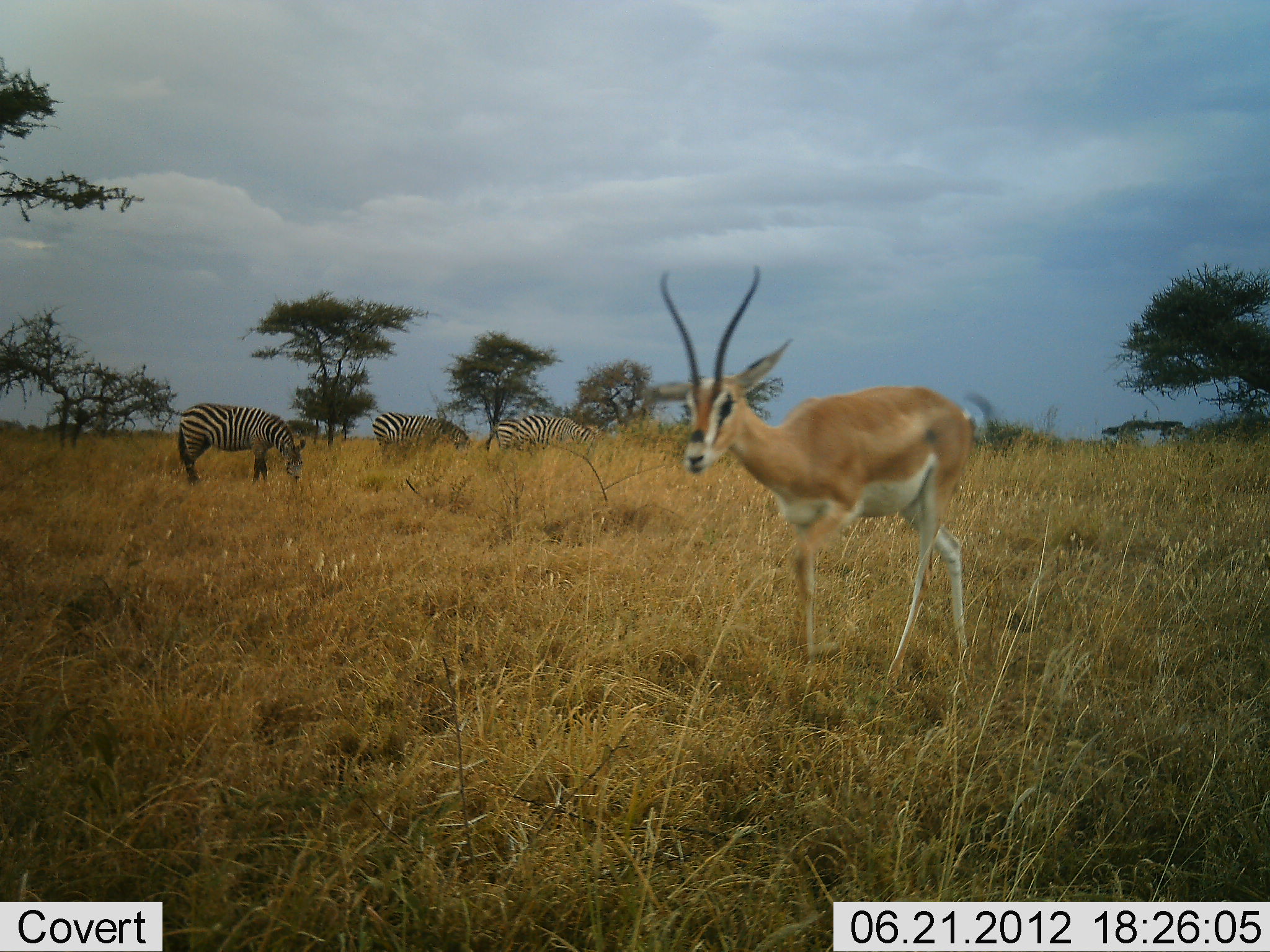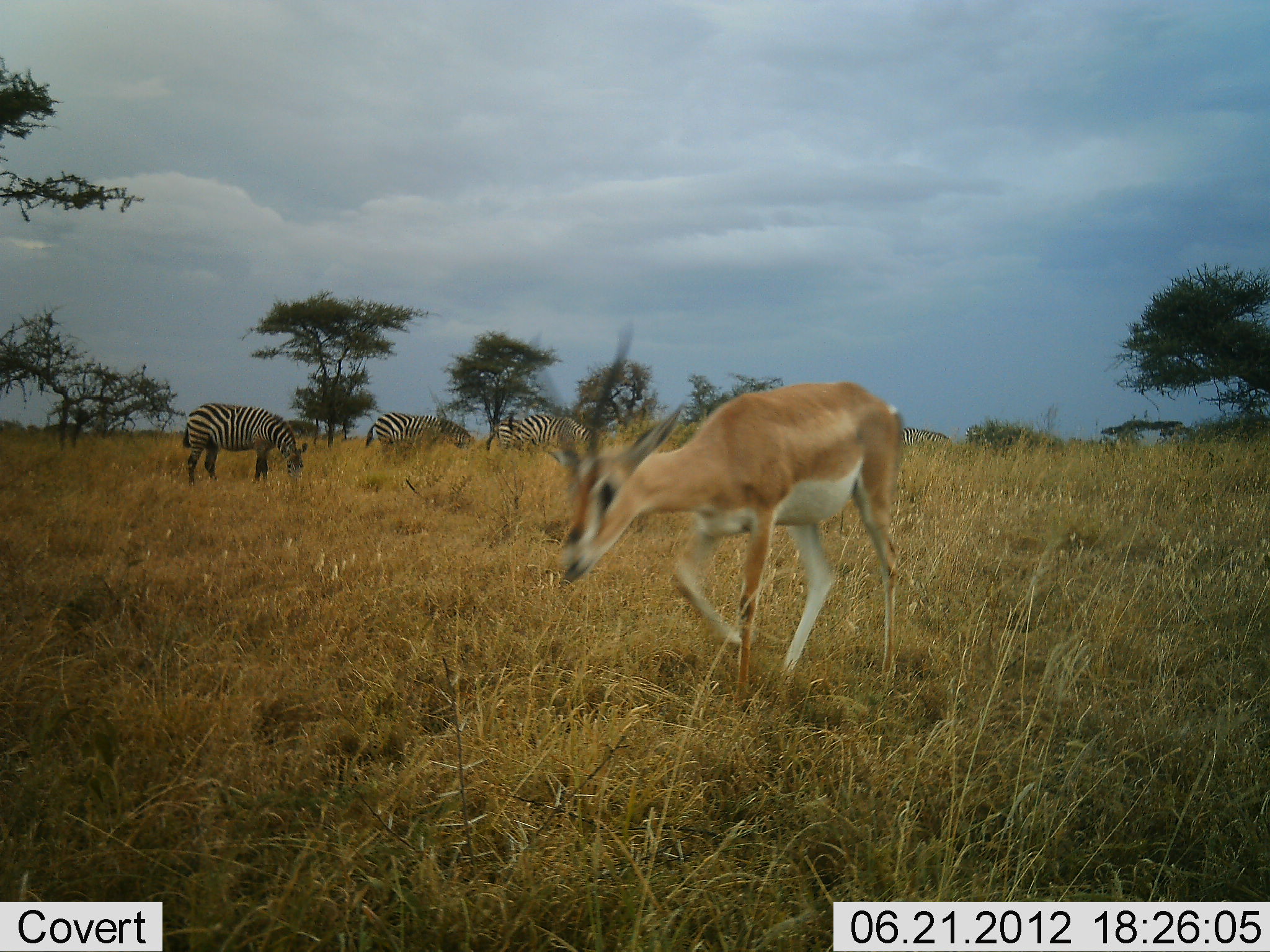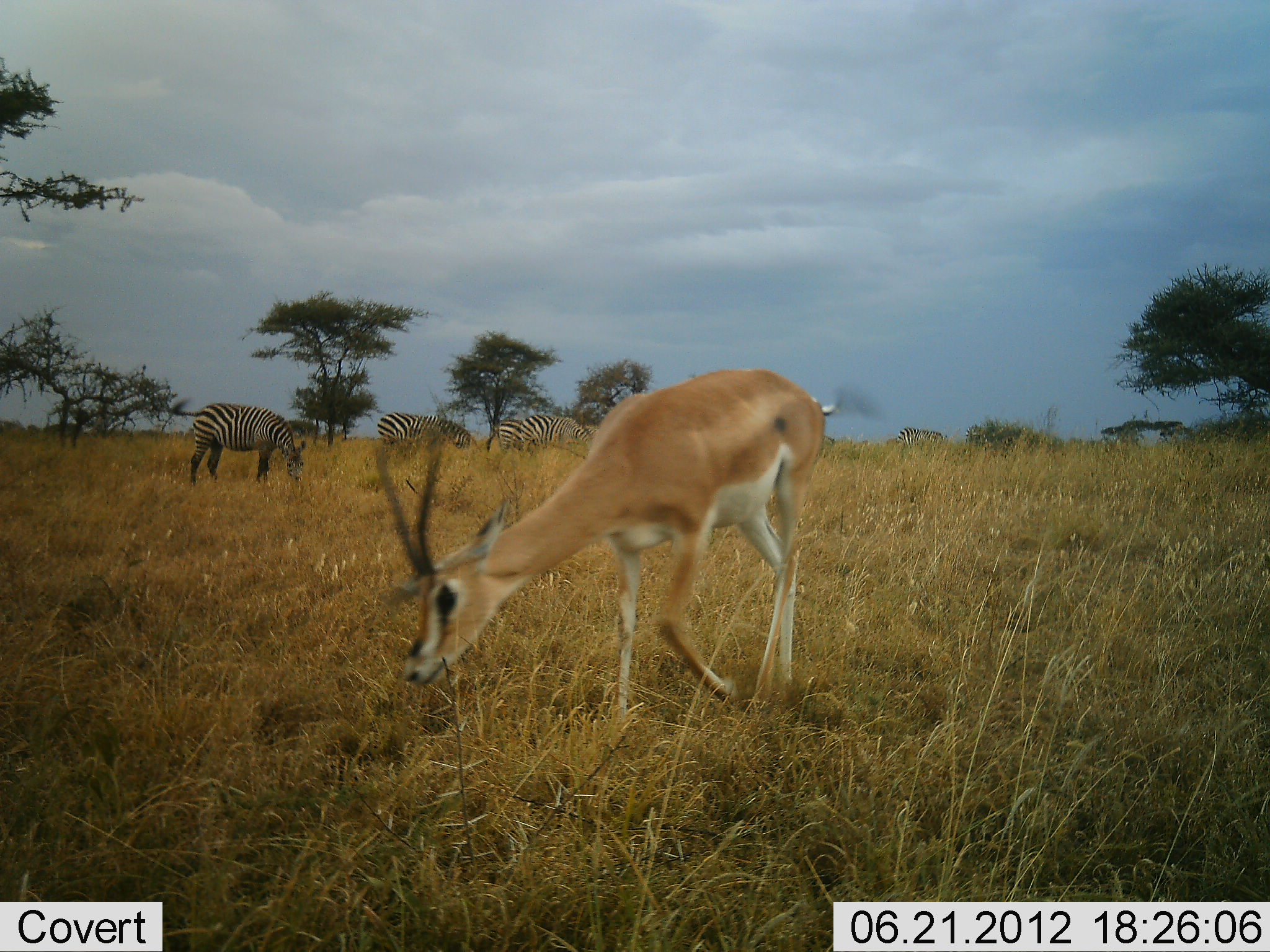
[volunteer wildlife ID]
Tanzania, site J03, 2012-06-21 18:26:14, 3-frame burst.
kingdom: Animalia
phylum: Chordata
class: Mammalia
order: Artiodactyla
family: Bovidae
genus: Nanger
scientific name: Nanger granti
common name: grant's gazelle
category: gazellegrants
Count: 1.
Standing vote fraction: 0%.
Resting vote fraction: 0%.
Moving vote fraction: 100%.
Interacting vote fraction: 0%.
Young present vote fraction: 0%.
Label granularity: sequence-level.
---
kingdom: Animalia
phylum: Chordata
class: Mammalia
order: Perissodactyla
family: Equidae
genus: Equus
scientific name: Equus quagga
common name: plains zebra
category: zebra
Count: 3.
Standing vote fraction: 9%.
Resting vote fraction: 0%.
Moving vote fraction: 0%.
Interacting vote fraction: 0%.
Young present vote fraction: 0%.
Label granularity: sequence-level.